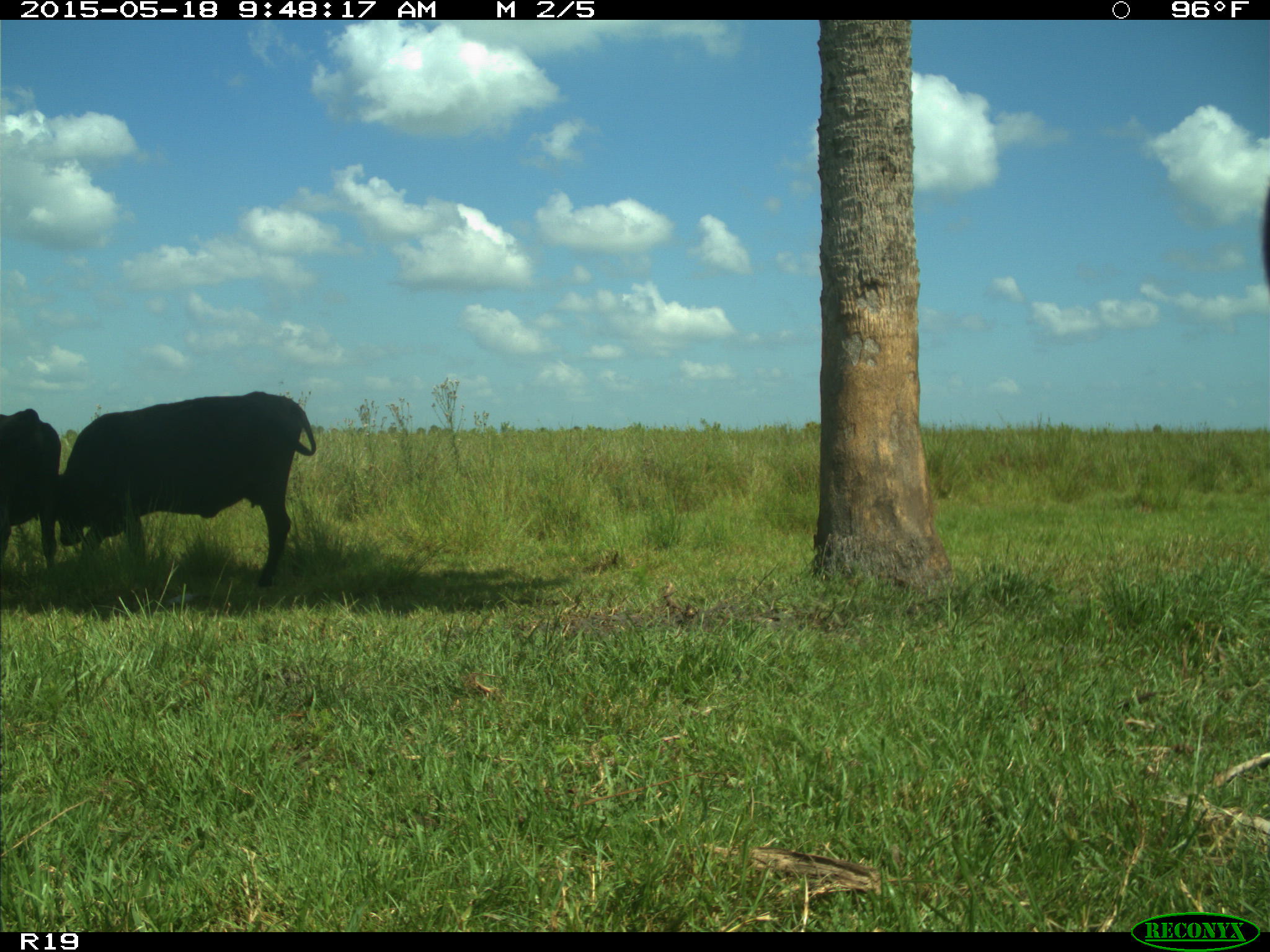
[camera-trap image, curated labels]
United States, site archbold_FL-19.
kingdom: Animalia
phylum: Chordata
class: Mammalia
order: Artiodactyla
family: Bovidae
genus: Bos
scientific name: Bos taurus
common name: domestic cow